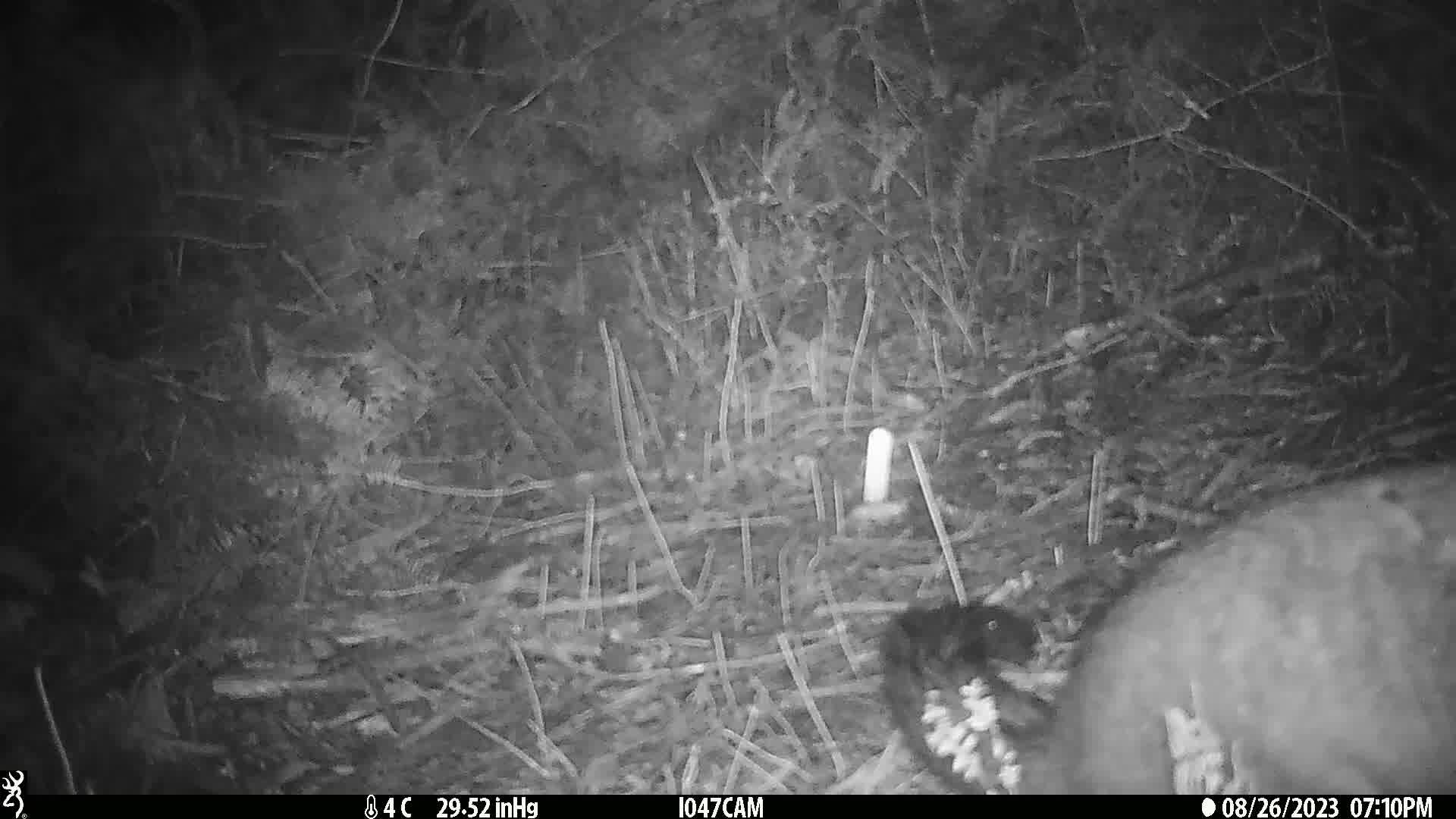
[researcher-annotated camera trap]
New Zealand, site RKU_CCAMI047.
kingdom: Animalia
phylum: Chordata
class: Mammalia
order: Diprotodontia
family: Phalangeridae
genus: Trichosurus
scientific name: Trichosurus vulpecula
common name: common brushtail possum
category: possum